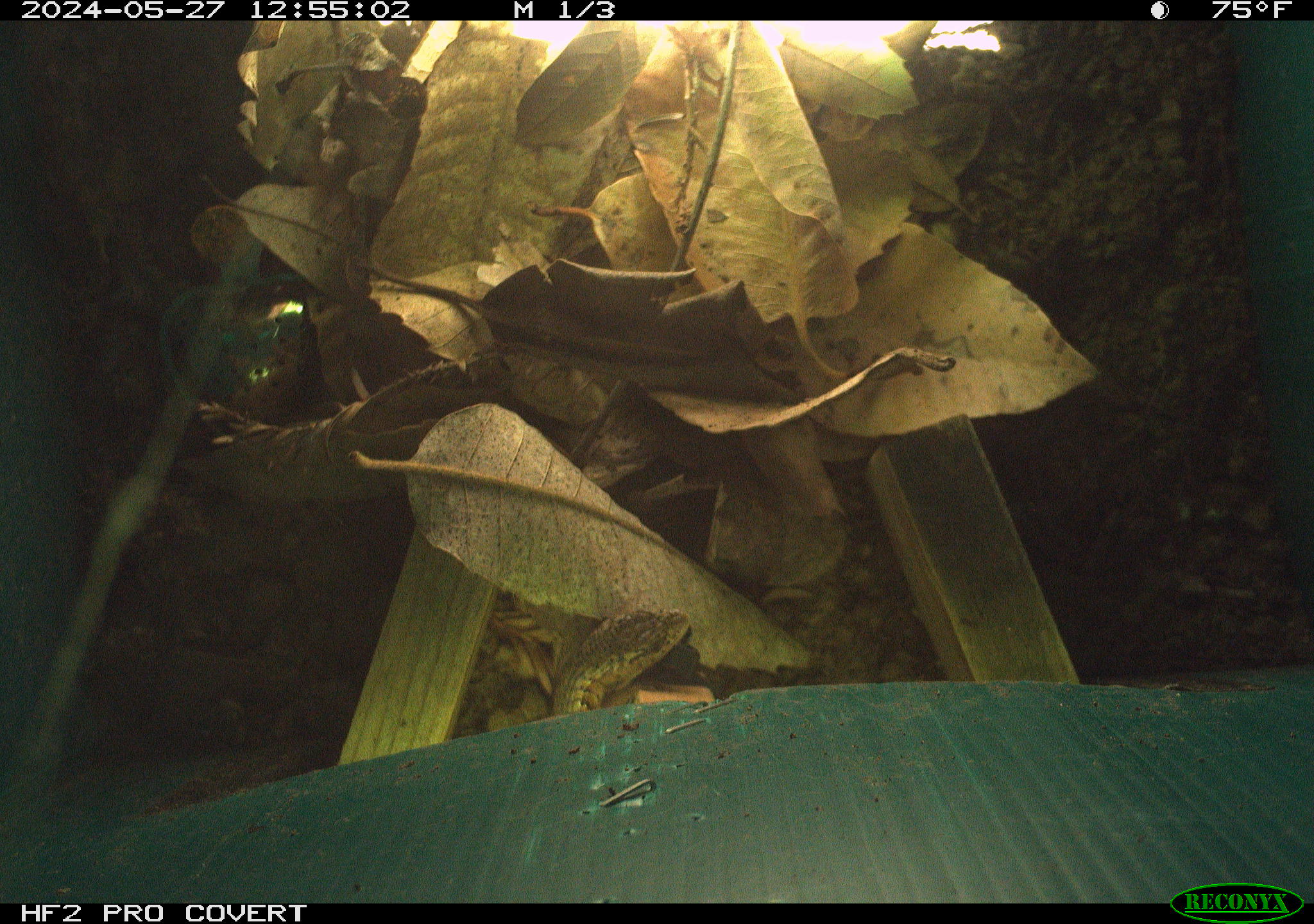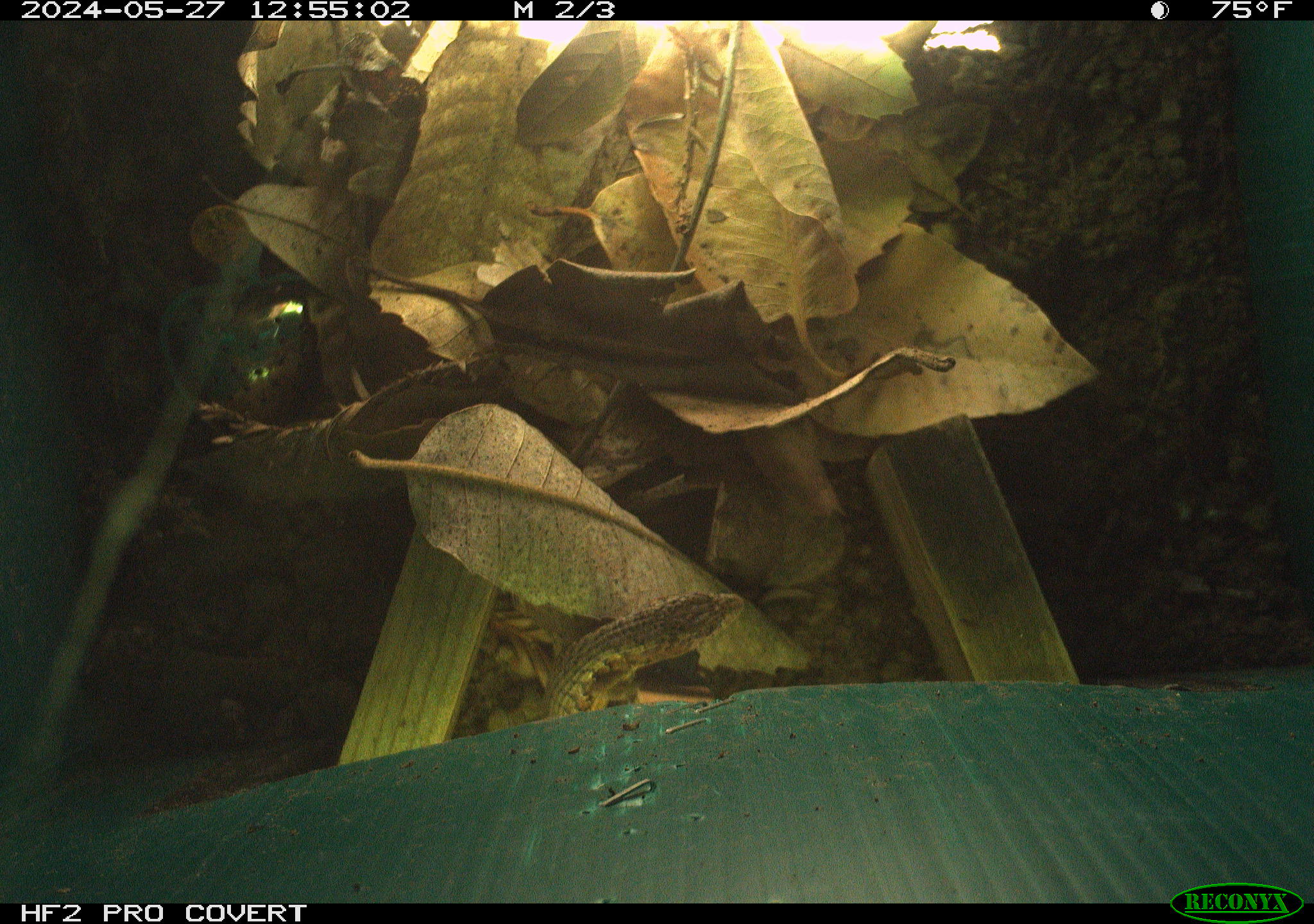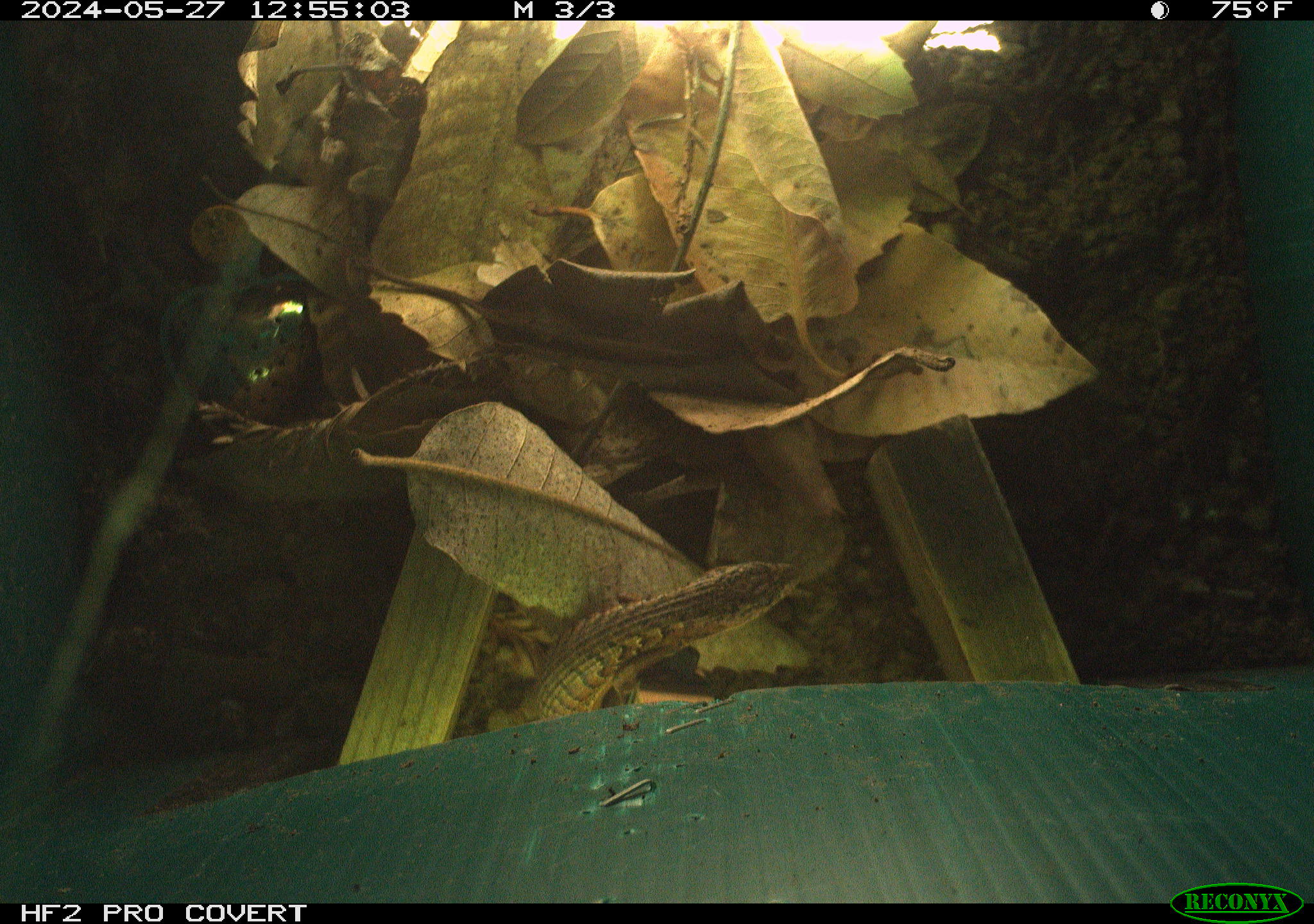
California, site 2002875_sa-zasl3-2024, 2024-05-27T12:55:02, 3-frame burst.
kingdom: Animalia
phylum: Chordata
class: Reptilia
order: Squamata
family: Anguidae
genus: Elgaria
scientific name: Elgaria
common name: alligator lizards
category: elgaria species